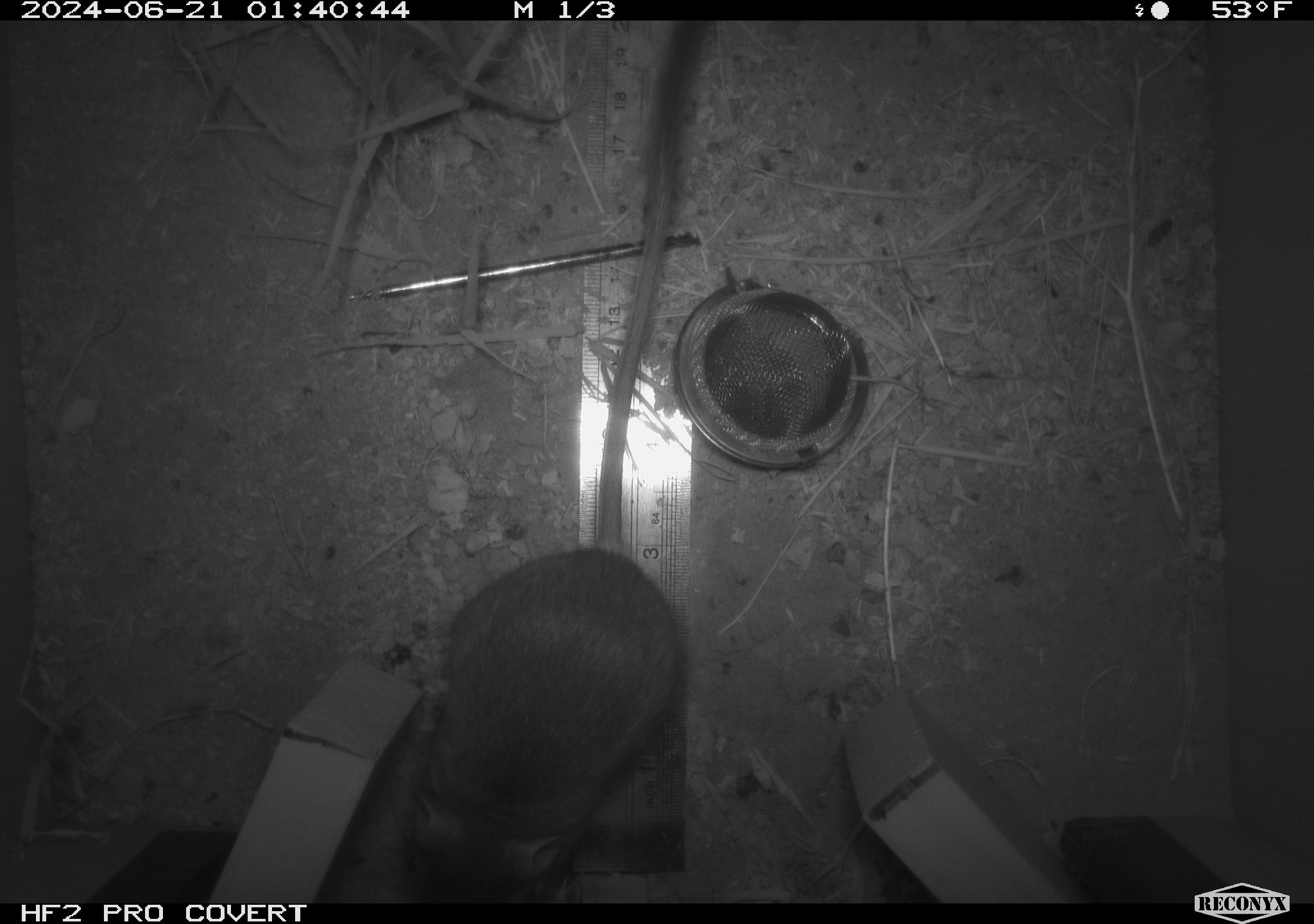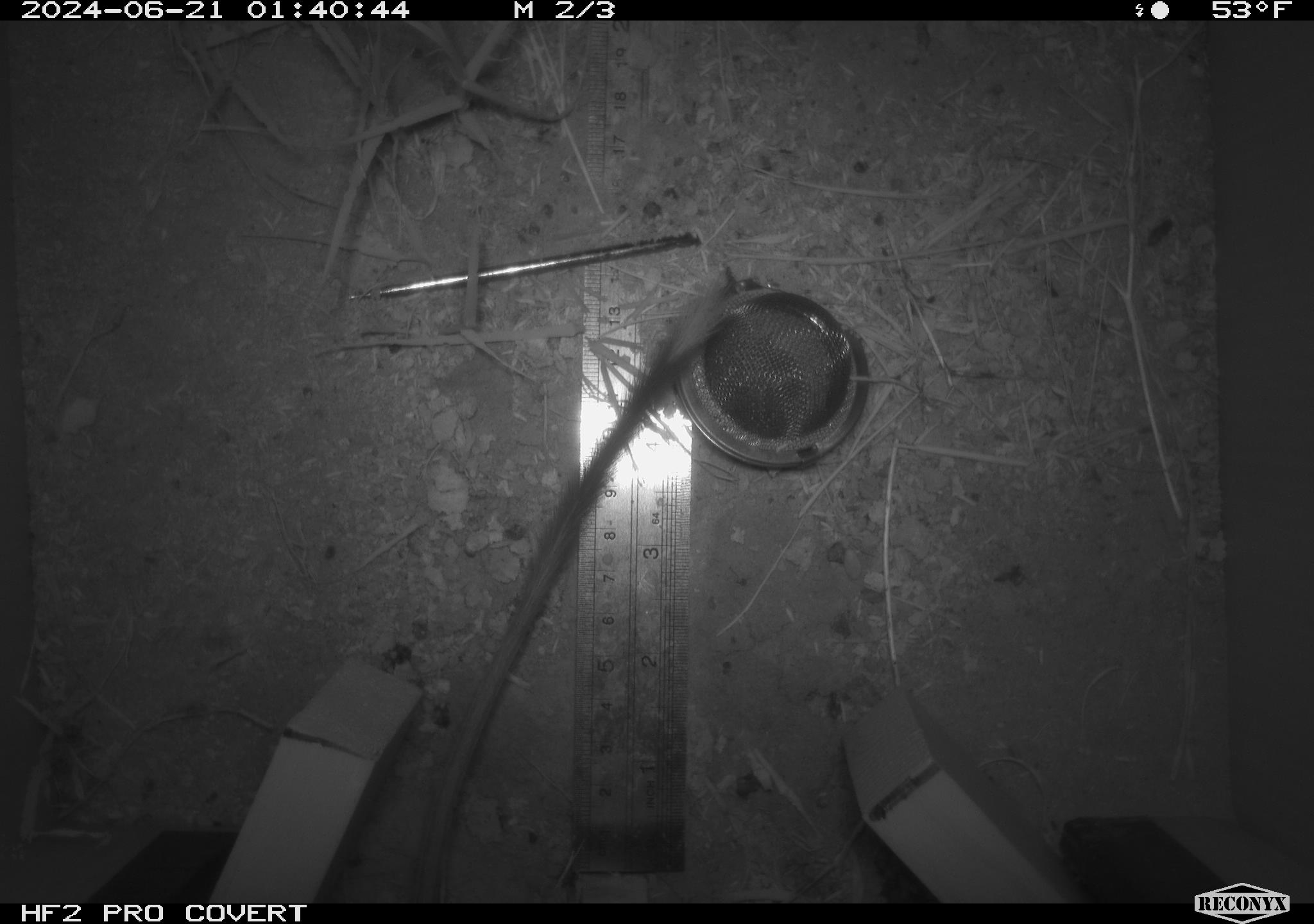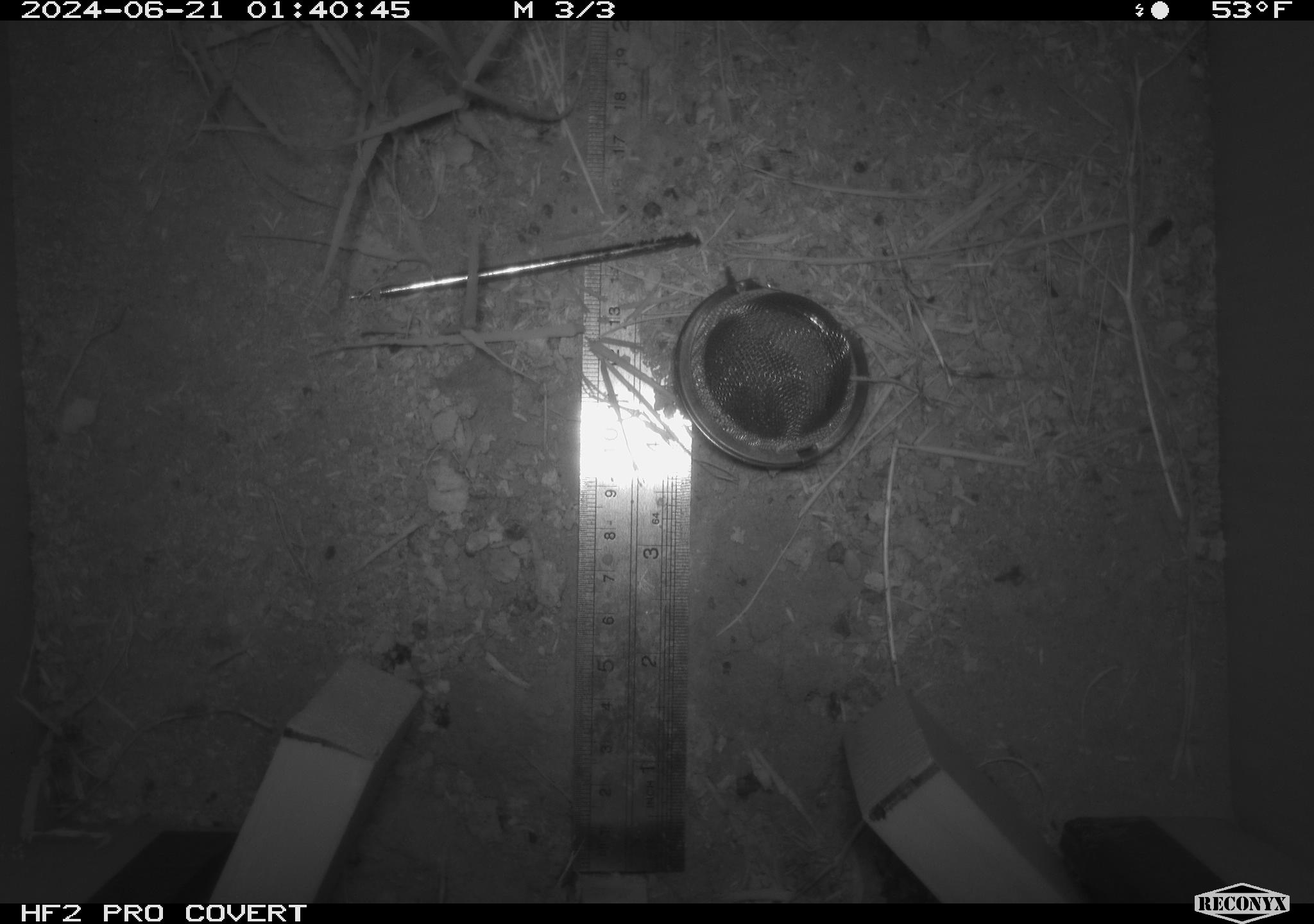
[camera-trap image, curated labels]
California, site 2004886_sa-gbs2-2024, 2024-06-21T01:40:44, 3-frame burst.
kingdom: Animalia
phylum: Chordata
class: Mammalia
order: Rodentia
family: Heteromyidae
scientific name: Heteromyidae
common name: kangaroo rats and pocket mice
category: heteromyidae family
Heteromyidae family (kangaroo rats and pocket mice) (Heteromyidae).